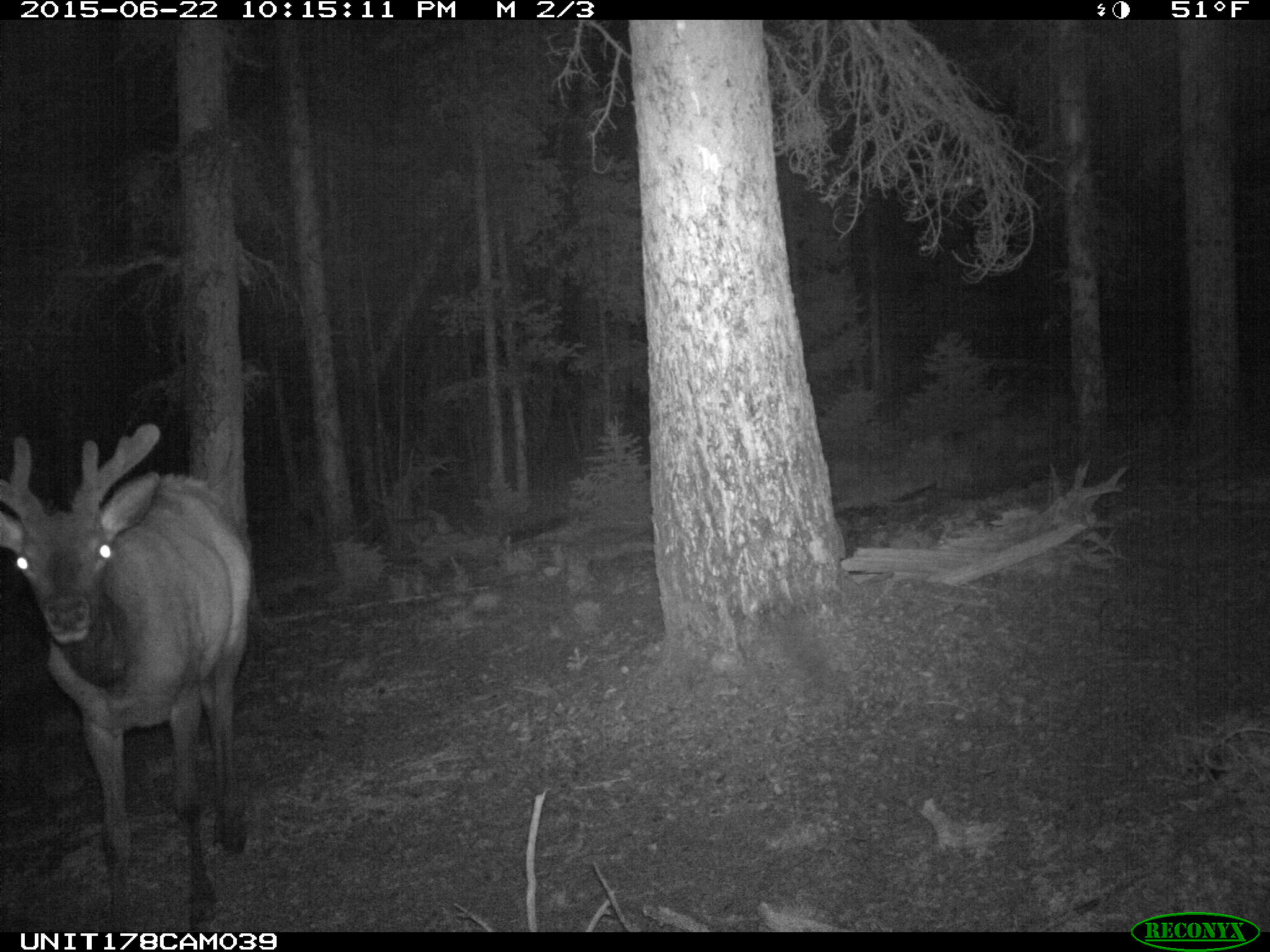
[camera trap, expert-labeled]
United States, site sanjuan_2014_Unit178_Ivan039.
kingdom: Animalia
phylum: Chordata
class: Mammalia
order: Artiodactyla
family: Cervidae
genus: Cervus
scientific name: Cervus elaphus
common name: red deer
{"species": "Cervus elaphus (red deer)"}